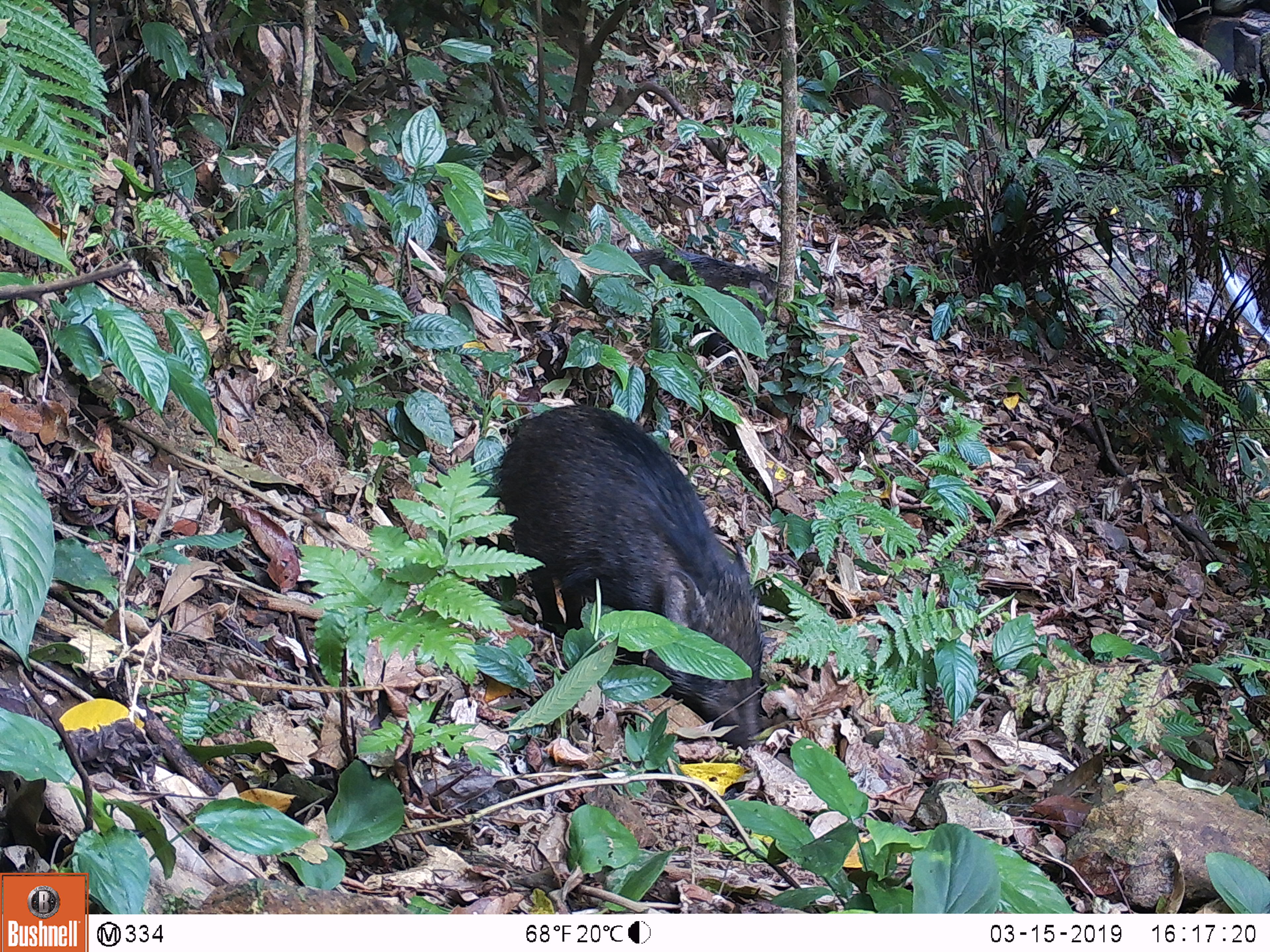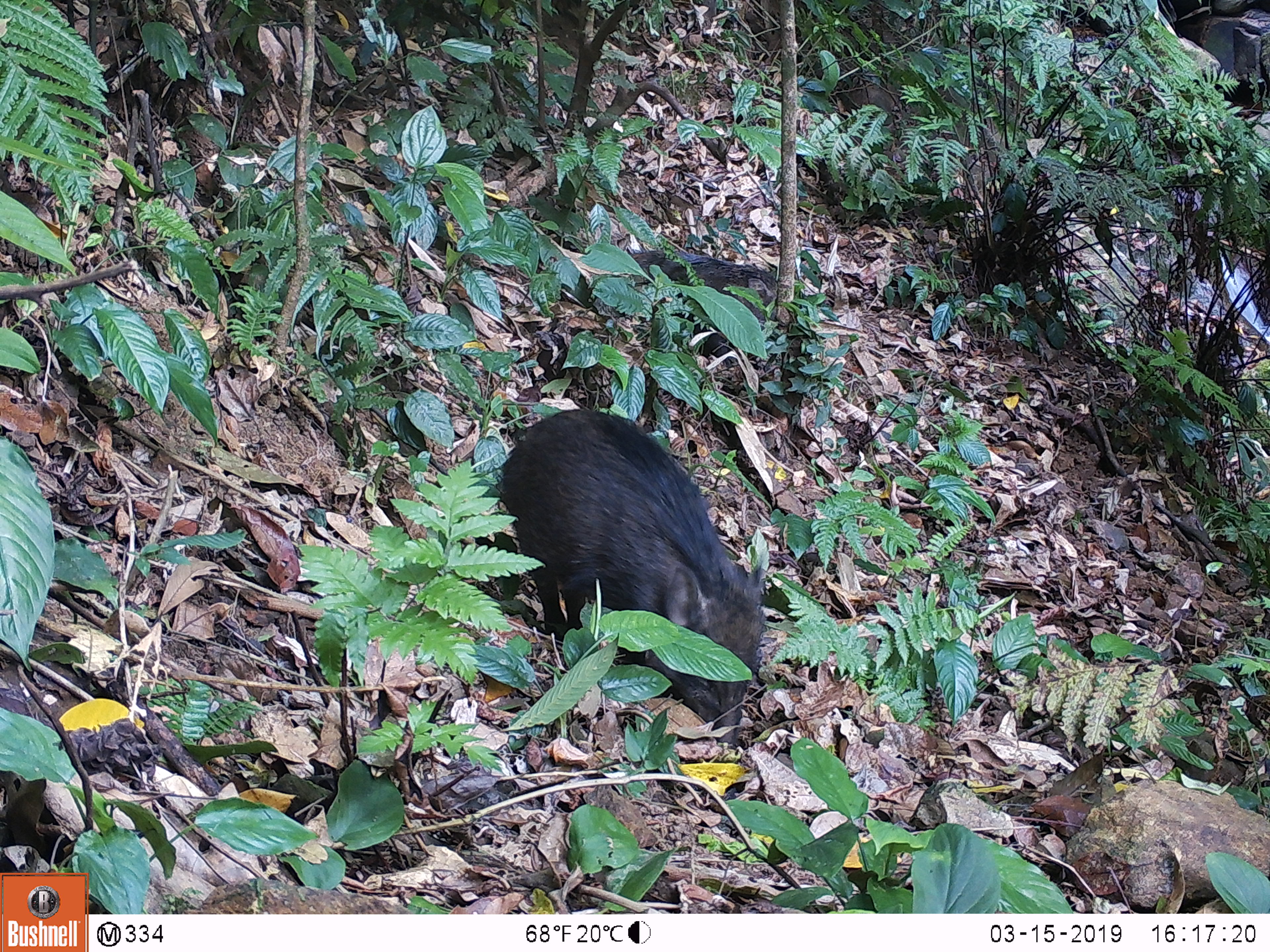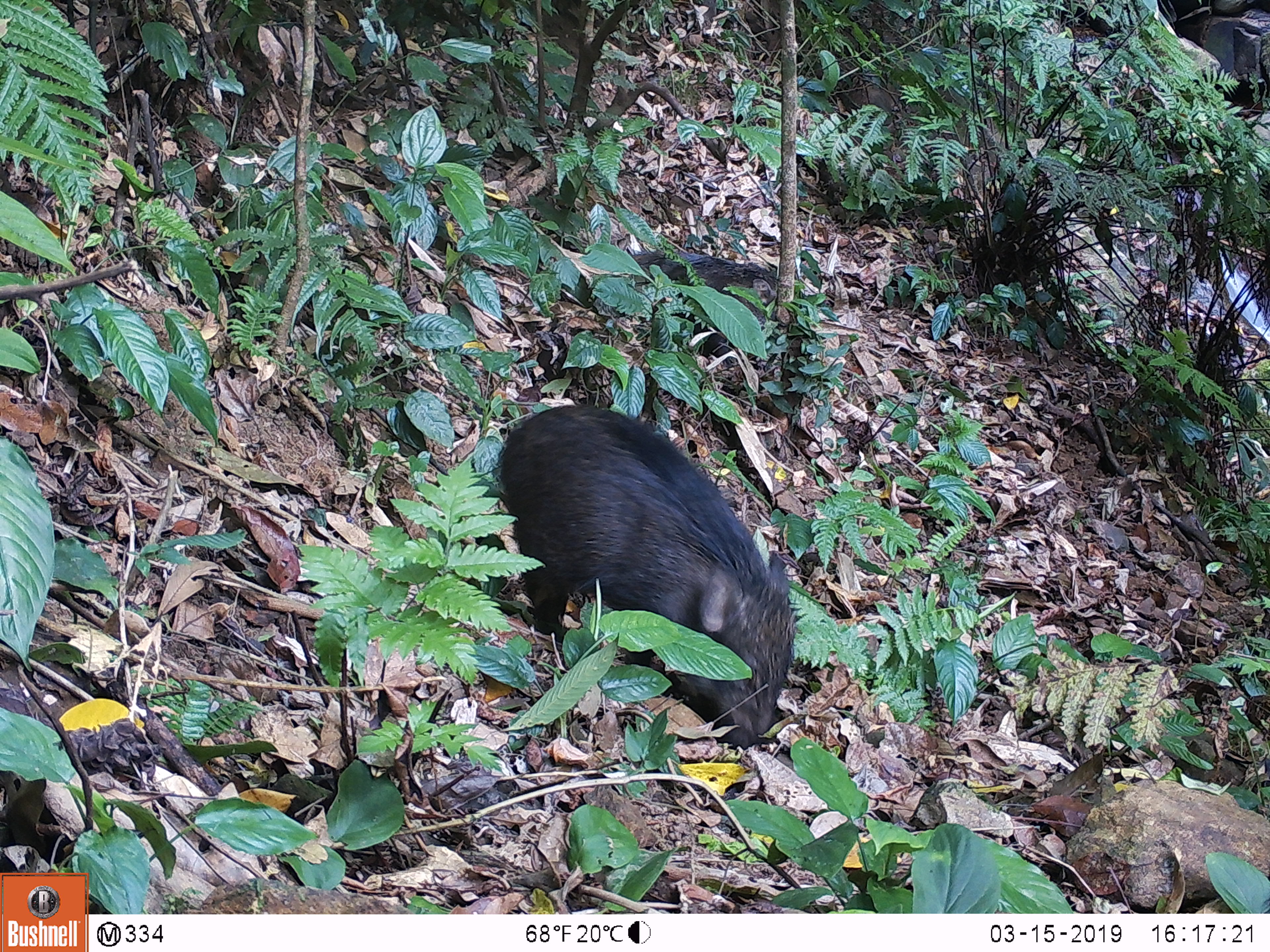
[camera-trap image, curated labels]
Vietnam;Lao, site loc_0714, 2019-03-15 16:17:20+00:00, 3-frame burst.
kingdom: Animalia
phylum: Chordata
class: Mammalia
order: Artiodactyla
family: Suidae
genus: Sus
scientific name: Sus scrofa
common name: eurasian wild pig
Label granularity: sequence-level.